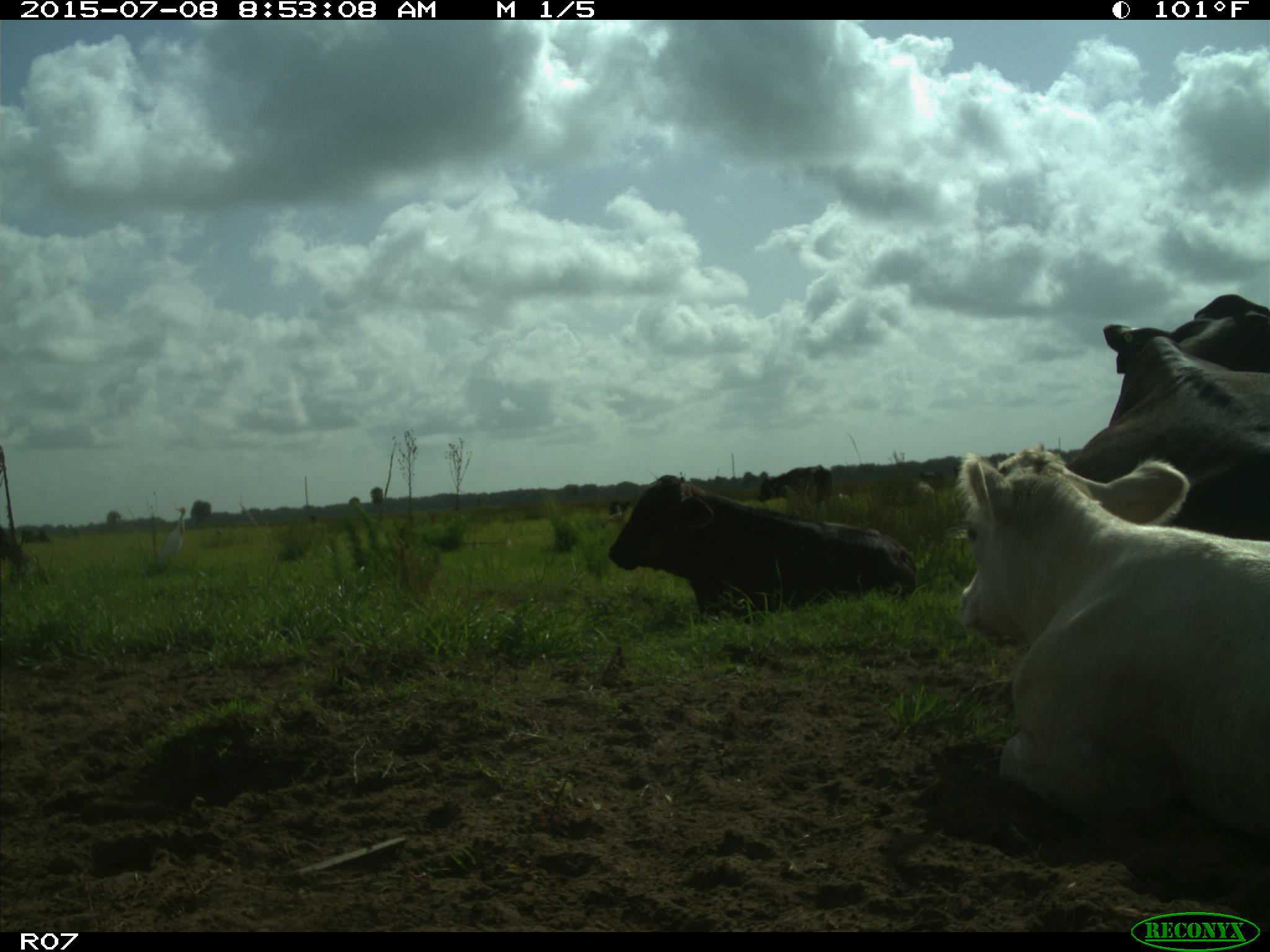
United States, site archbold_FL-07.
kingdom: Animalia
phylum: Chordata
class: Mammalia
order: Artiodactyla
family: Bovidae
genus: Bos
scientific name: Bos taurus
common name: domestic cow